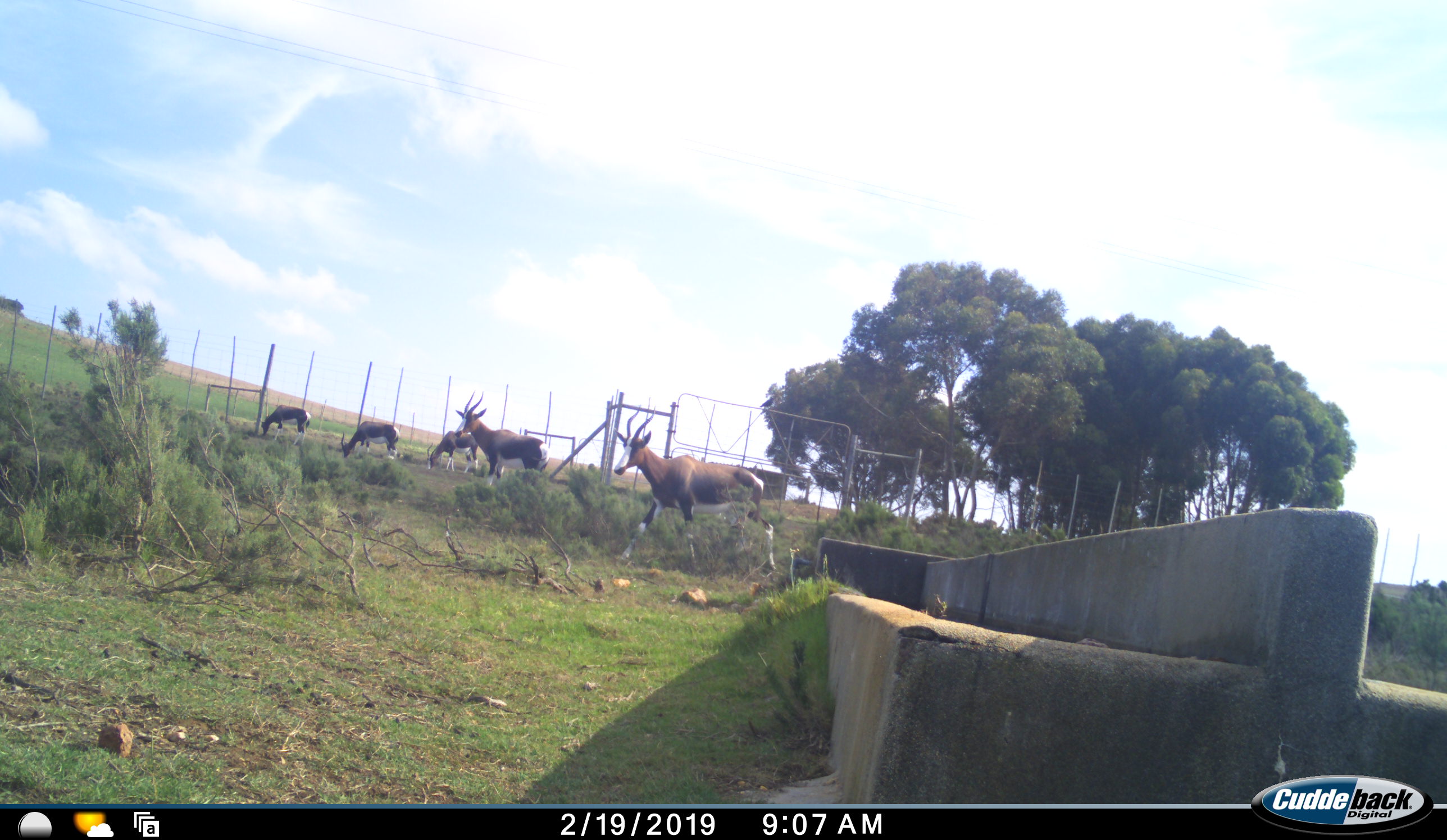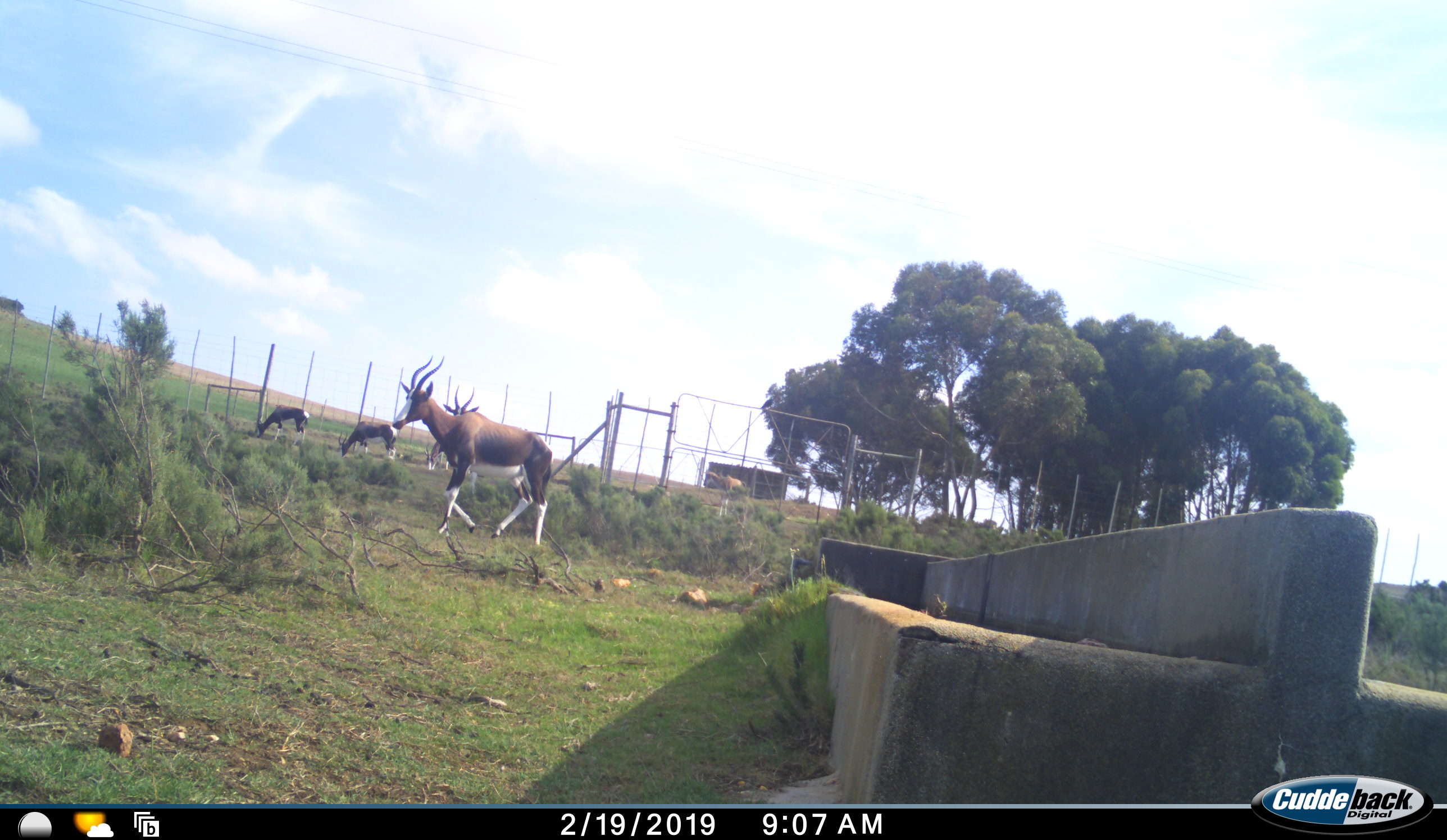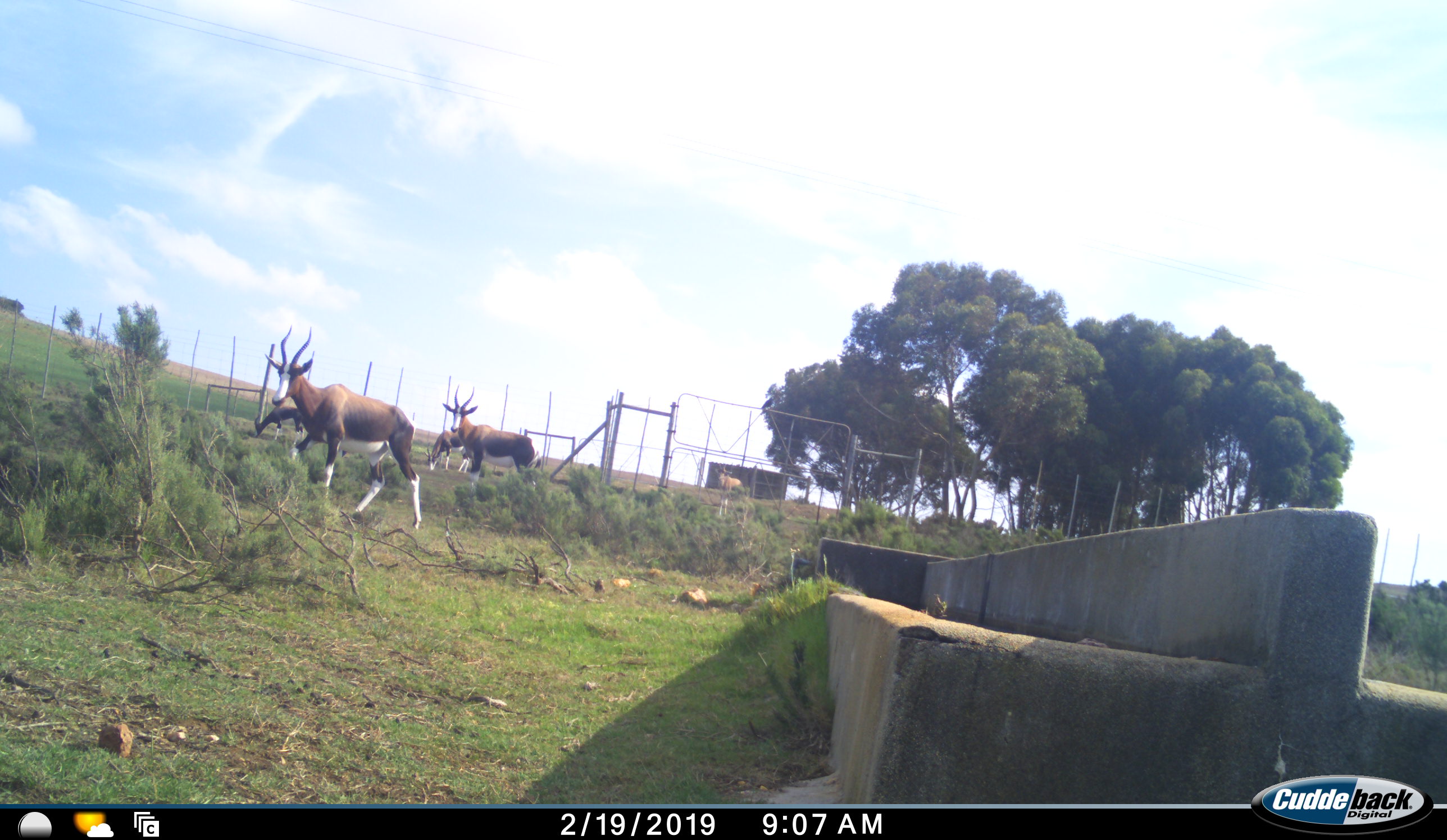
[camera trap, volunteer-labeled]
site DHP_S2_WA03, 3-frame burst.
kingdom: Animalia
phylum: Chordata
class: Mammalia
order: Artiodactyla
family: Bovidae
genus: Damaliscus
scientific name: Damaliscus pygargus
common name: bontebok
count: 5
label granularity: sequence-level